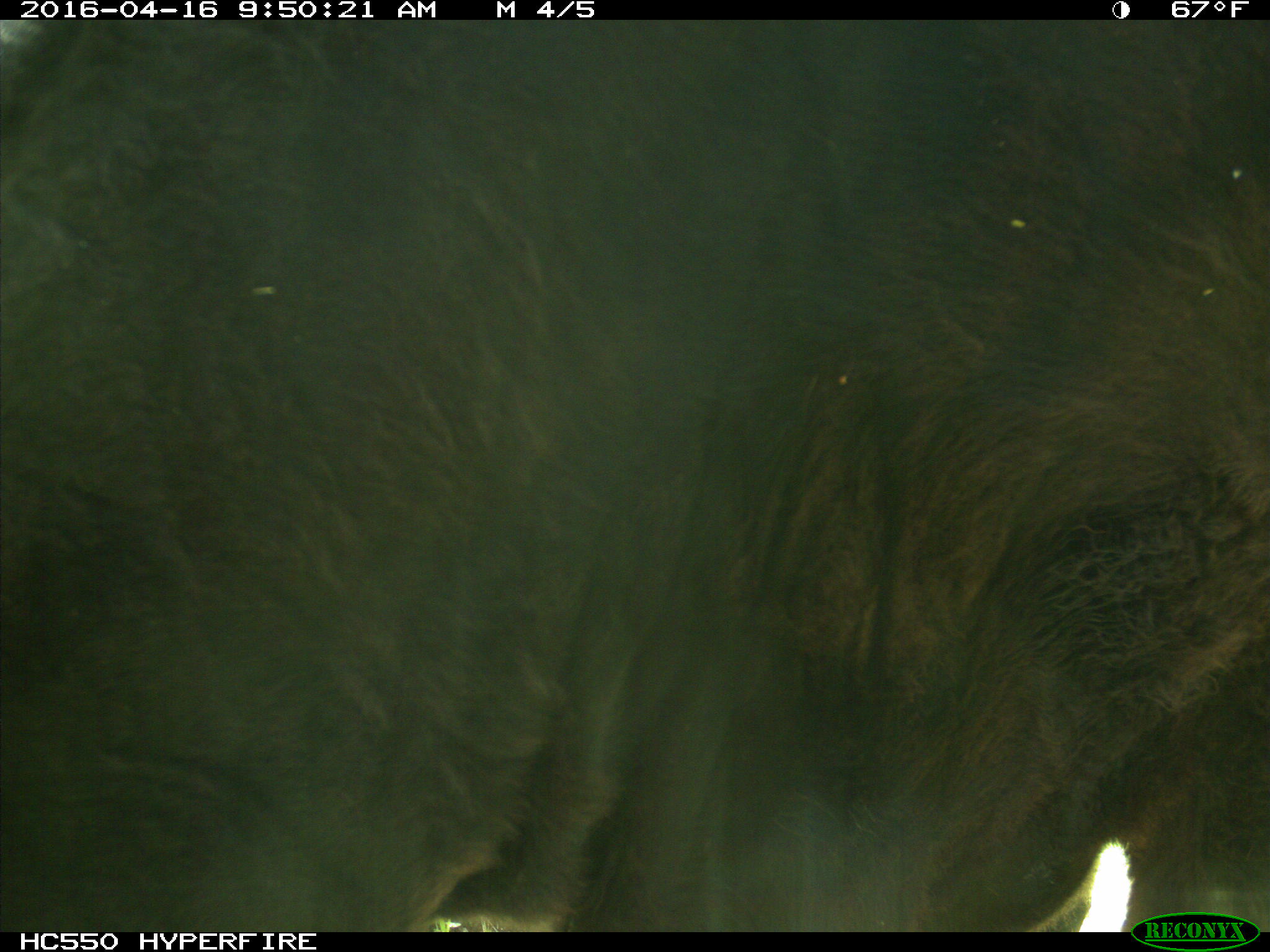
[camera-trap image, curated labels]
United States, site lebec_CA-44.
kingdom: Animalia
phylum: Chordata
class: Mammalia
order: Artiodactyla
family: Bovidae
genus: Bos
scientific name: Bos taurus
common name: domestic cow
Bos taurus (domestic cow).